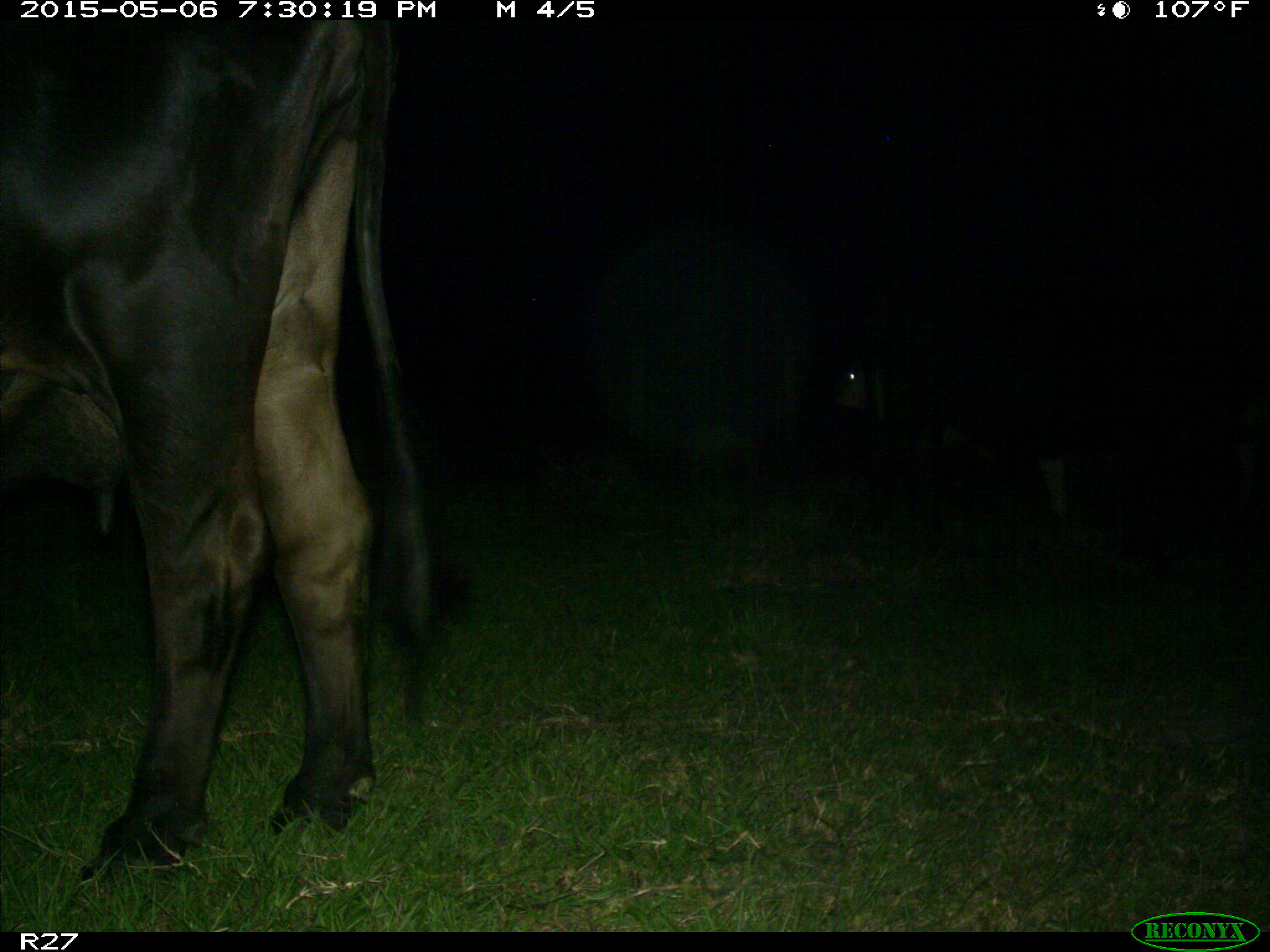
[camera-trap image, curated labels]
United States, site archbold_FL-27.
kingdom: Animalia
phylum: Chordata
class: Mammalia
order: Artiodactyla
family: Bovidae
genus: Bos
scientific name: Bos taurus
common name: domestic cow